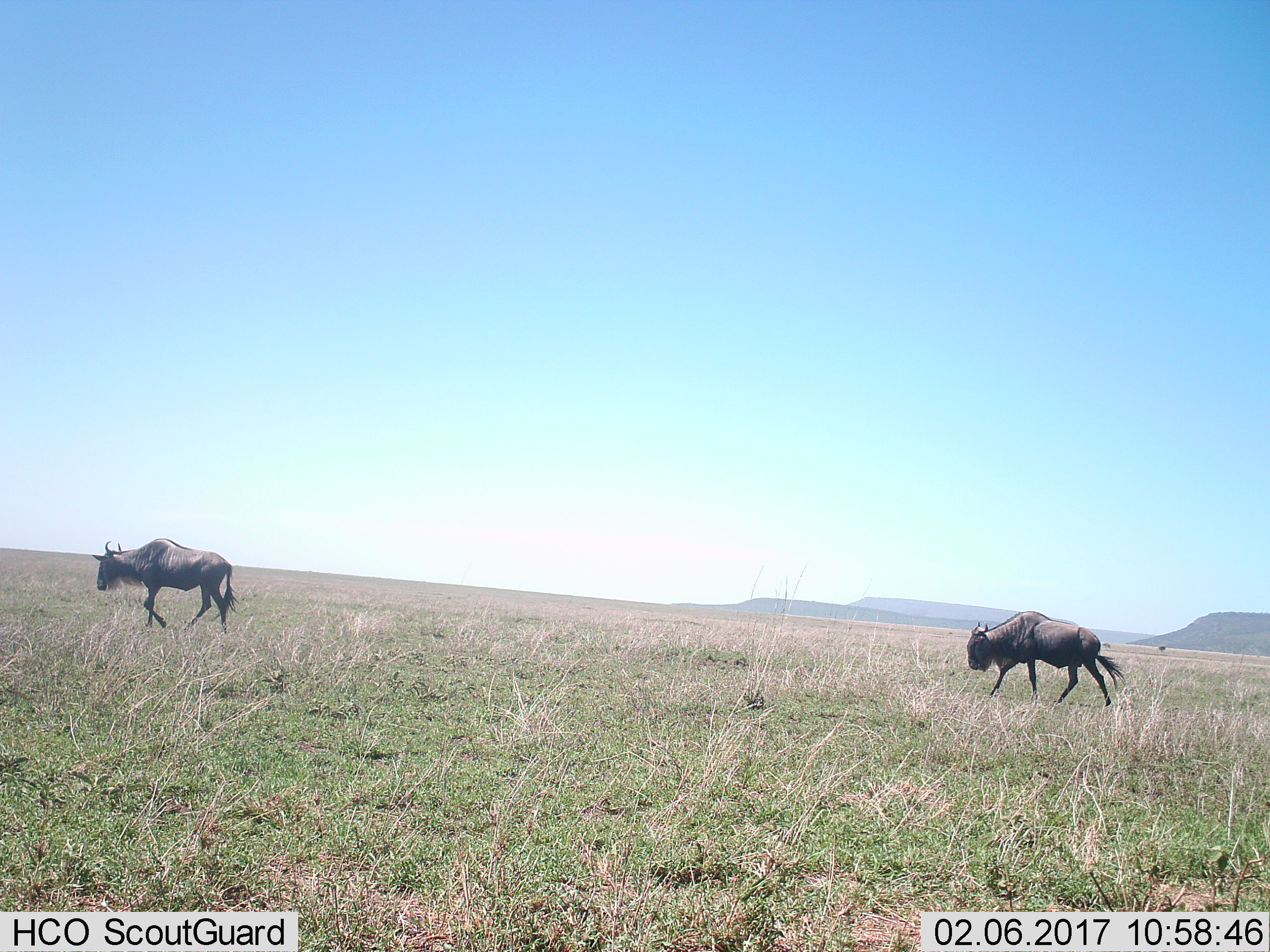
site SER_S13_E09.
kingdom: Animalia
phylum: Chordata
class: Mammalia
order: Artiodactyla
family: Bovidae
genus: Connochaetes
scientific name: Connochaetes taurinus taurinus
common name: blue wildebeest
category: wildebeestblue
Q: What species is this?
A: Wildebeestblue (blue wildebeest) (Connochaetes taurinus taurinus).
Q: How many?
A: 2.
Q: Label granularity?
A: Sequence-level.